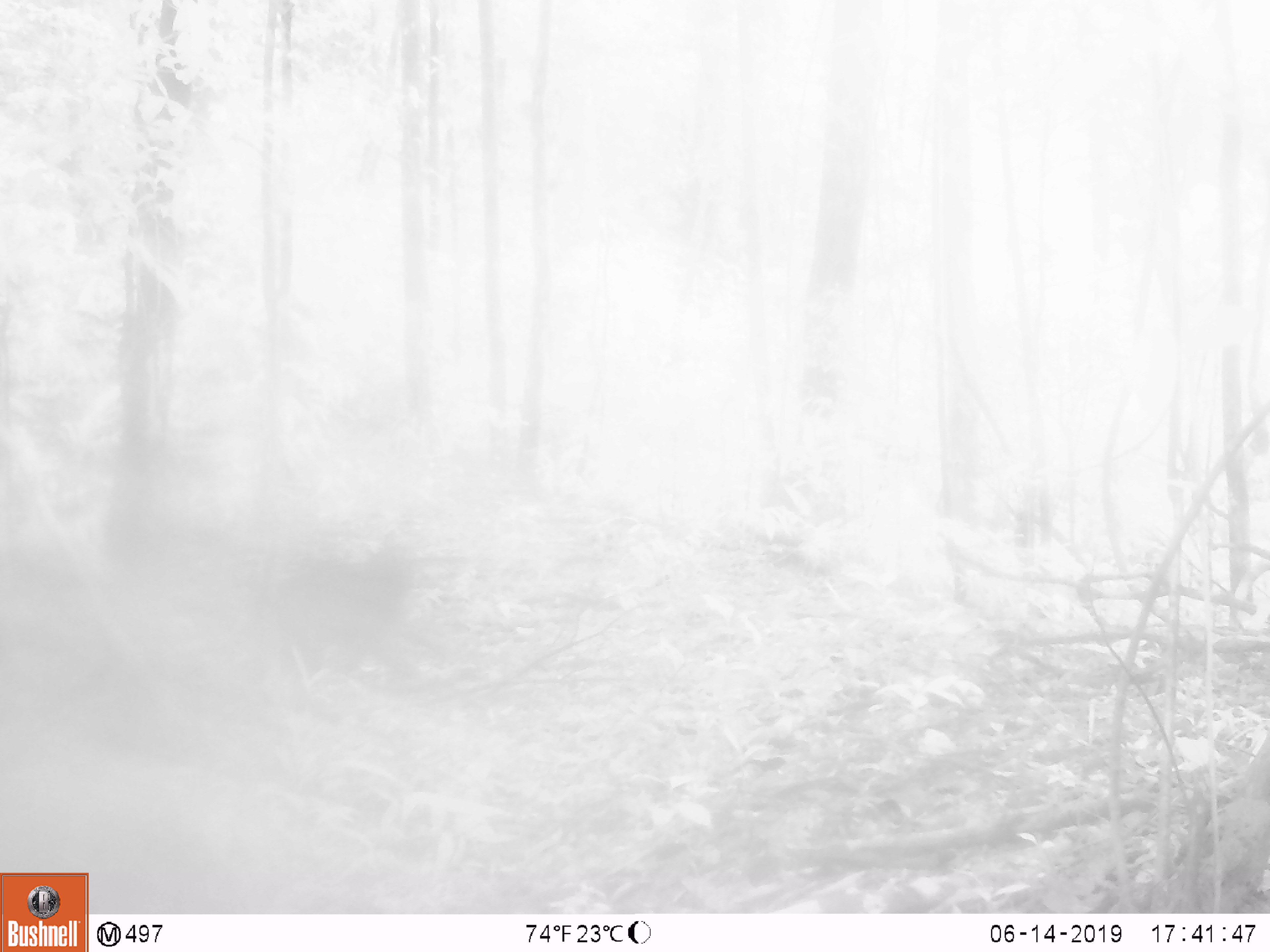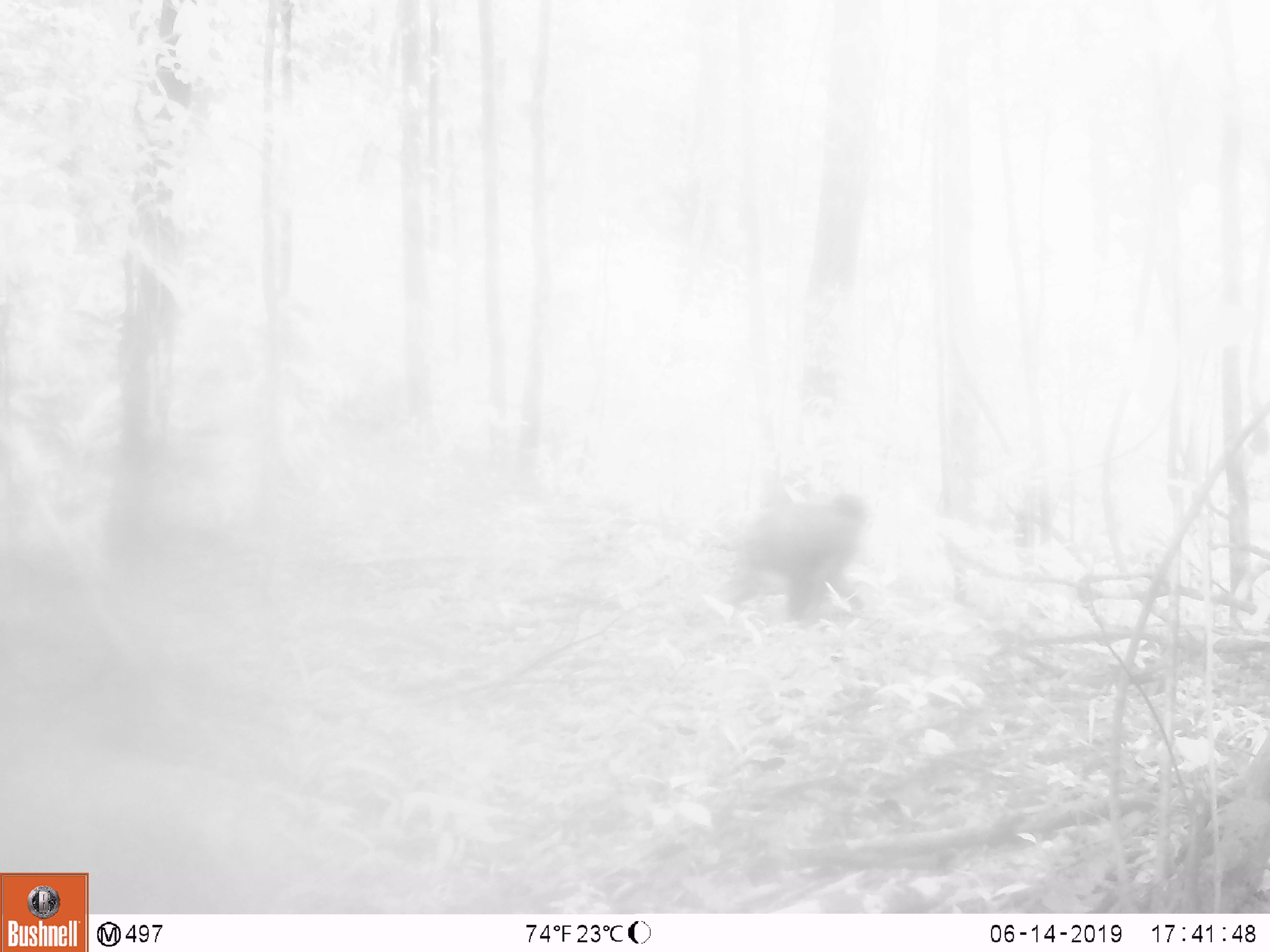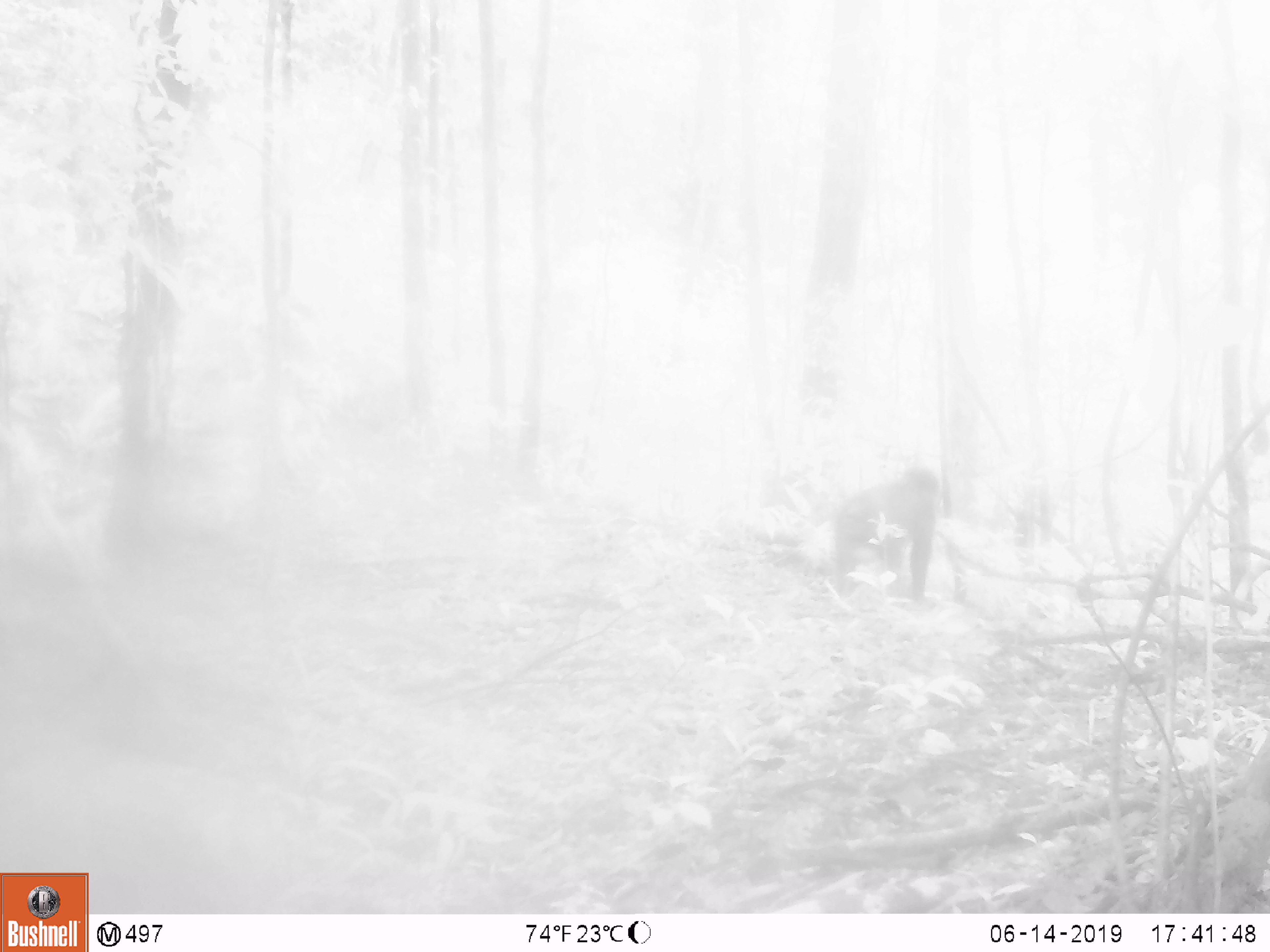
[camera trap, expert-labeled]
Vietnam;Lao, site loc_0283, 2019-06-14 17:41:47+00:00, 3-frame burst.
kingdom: Animalia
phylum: Chordata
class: Mammalia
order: Primates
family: Cercopithecidae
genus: Macaca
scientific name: Macaca arctoides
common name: stump-tailed macaque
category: stump tailed macaque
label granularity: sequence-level